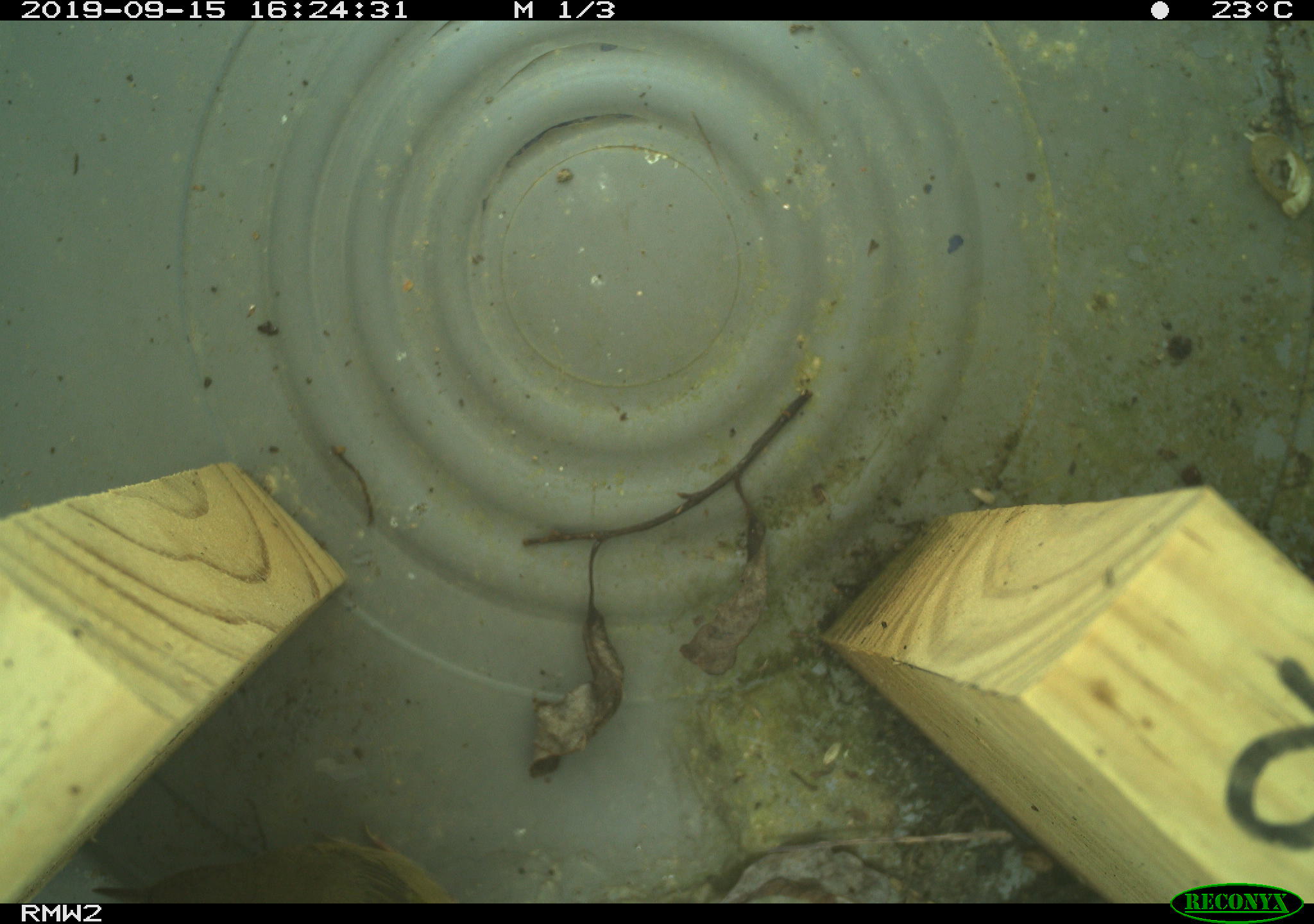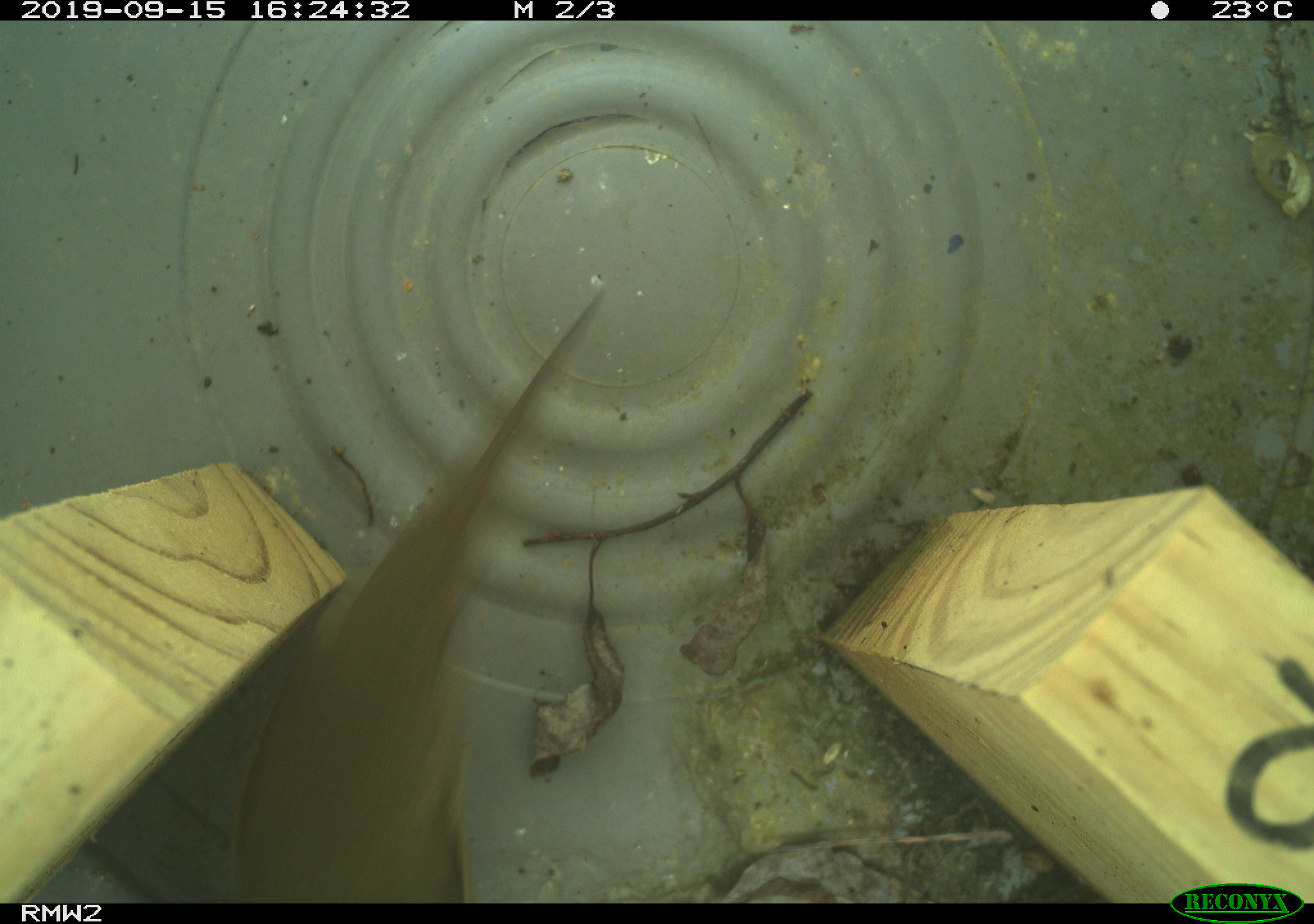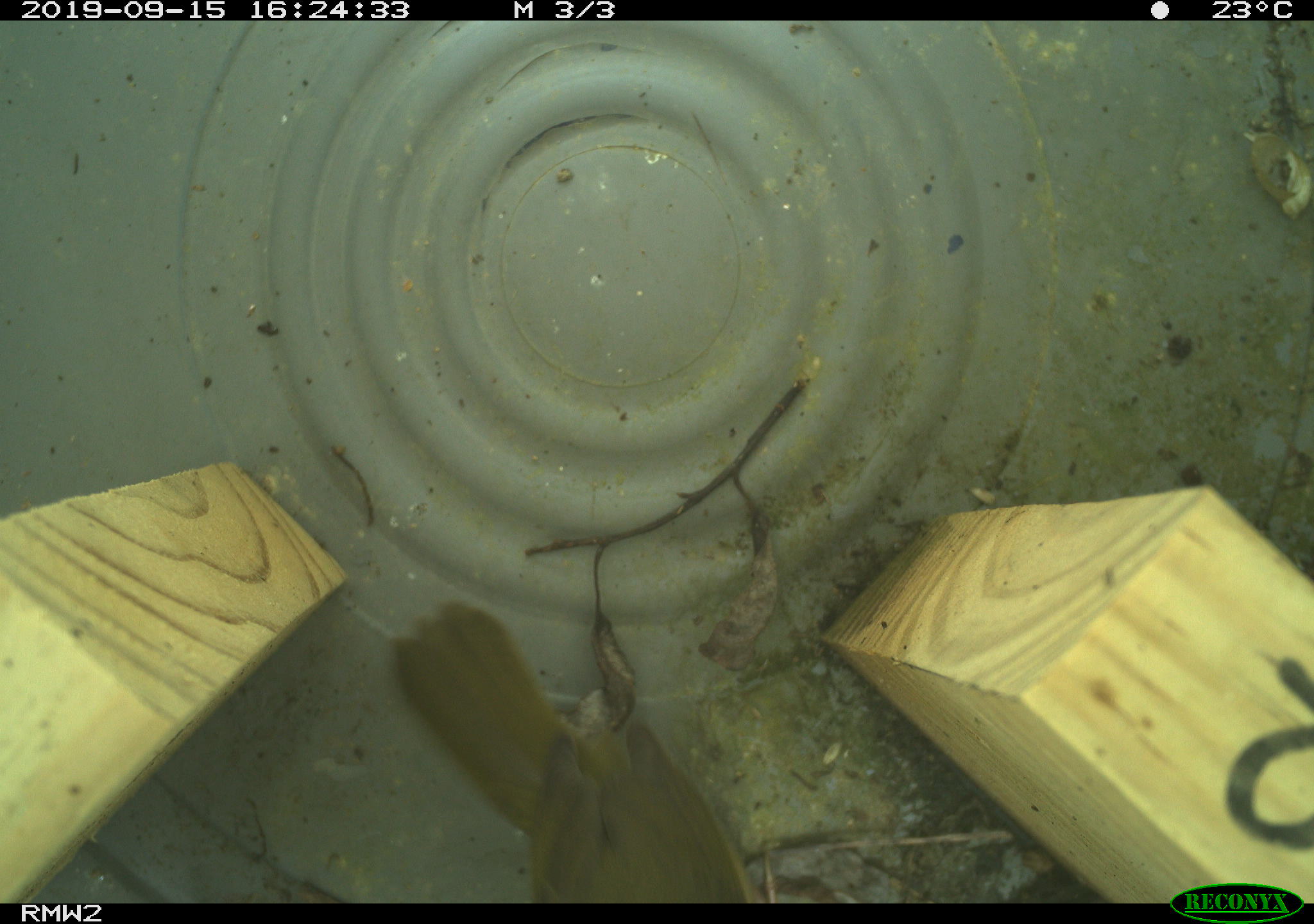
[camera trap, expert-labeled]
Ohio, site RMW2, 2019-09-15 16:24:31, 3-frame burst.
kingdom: Animalia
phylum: Chordata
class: Aves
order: Passeriformes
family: Parulidae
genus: Geothlypis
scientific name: Geothlypis trichas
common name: common yellowthroat